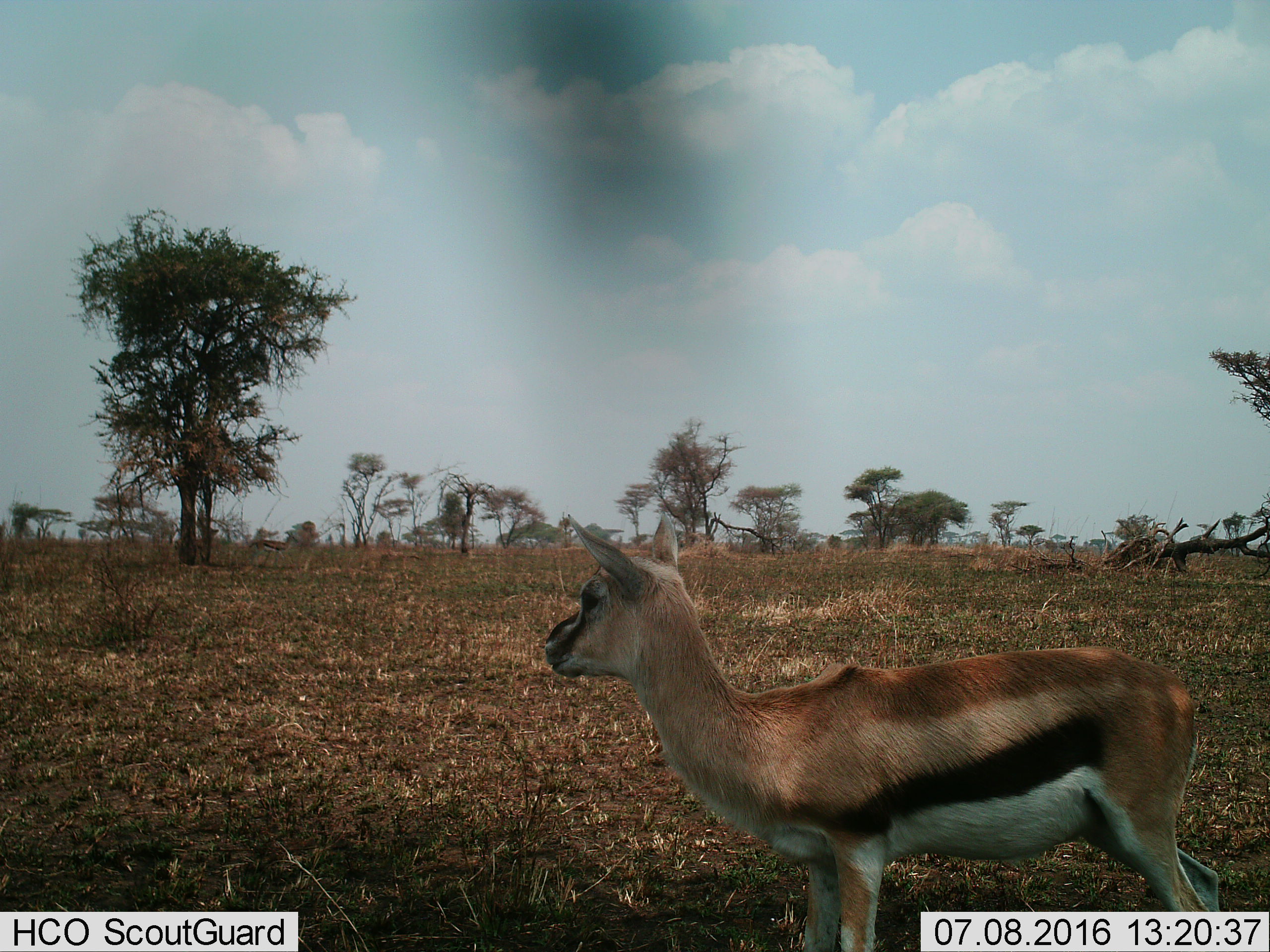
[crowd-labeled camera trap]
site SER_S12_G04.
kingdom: Animalia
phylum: Chordata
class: Mammalia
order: Artiodactyla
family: Bovidae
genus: Eudorcas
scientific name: Eudorcas thomsonii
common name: thomson's gazelle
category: gazellethomsons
Gazellethomsons (thomson's gazelle) (Eudorcas thomsonii), count 1. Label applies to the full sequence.